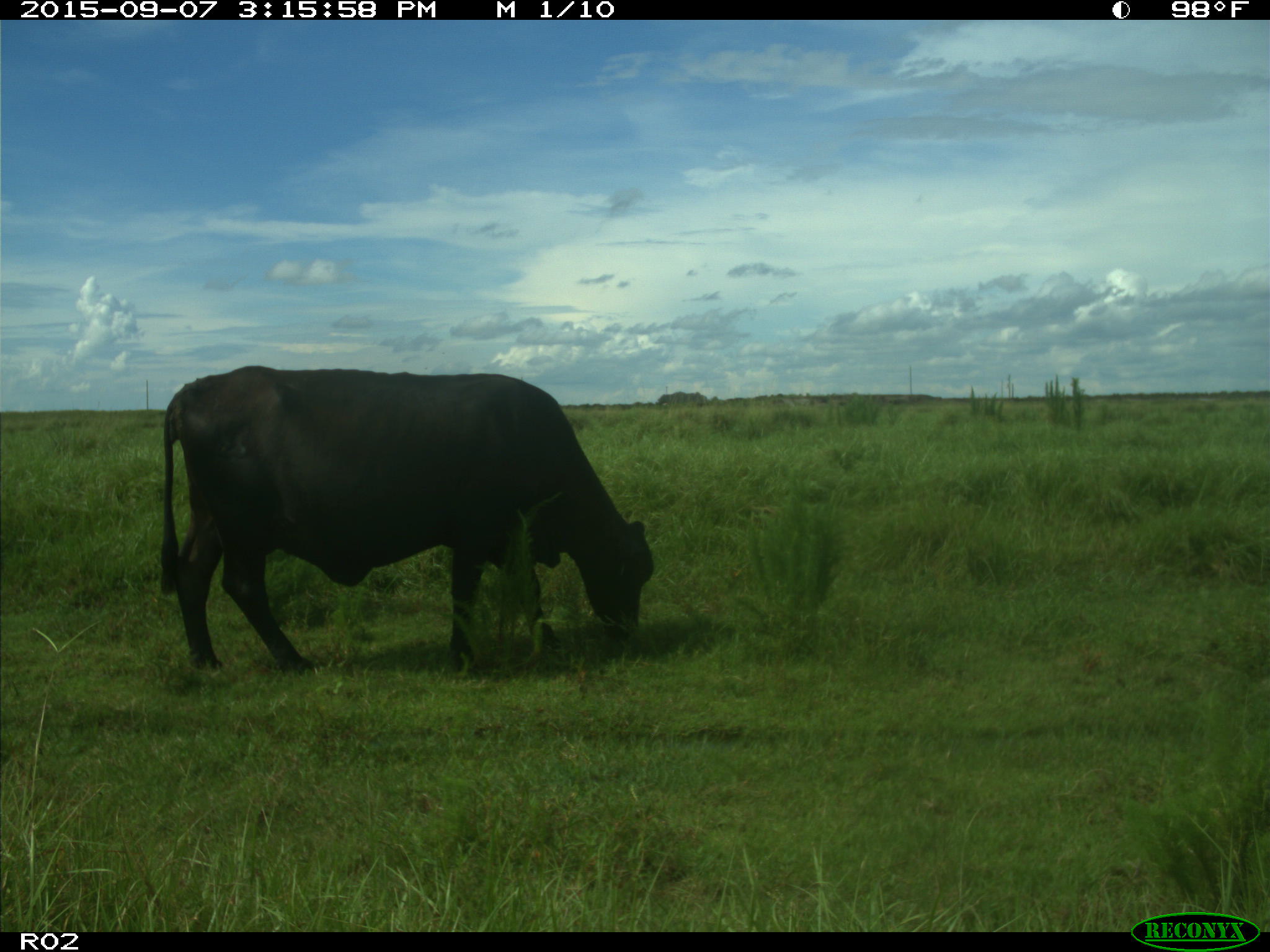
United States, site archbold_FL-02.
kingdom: Animalia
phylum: Chordata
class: Mammalia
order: Artiodactyla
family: Bovidae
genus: Bos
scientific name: Bos taurus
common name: domestic cow